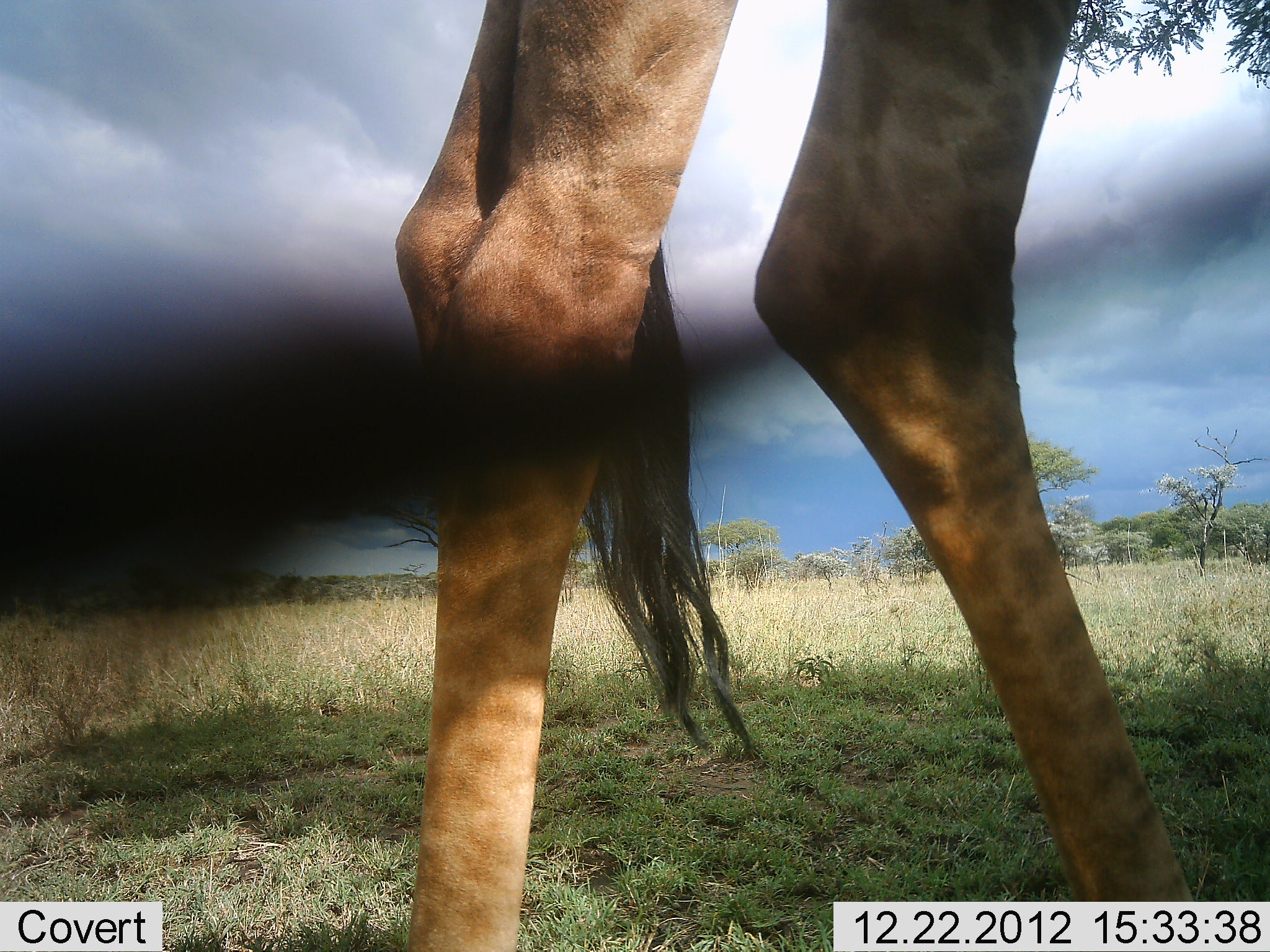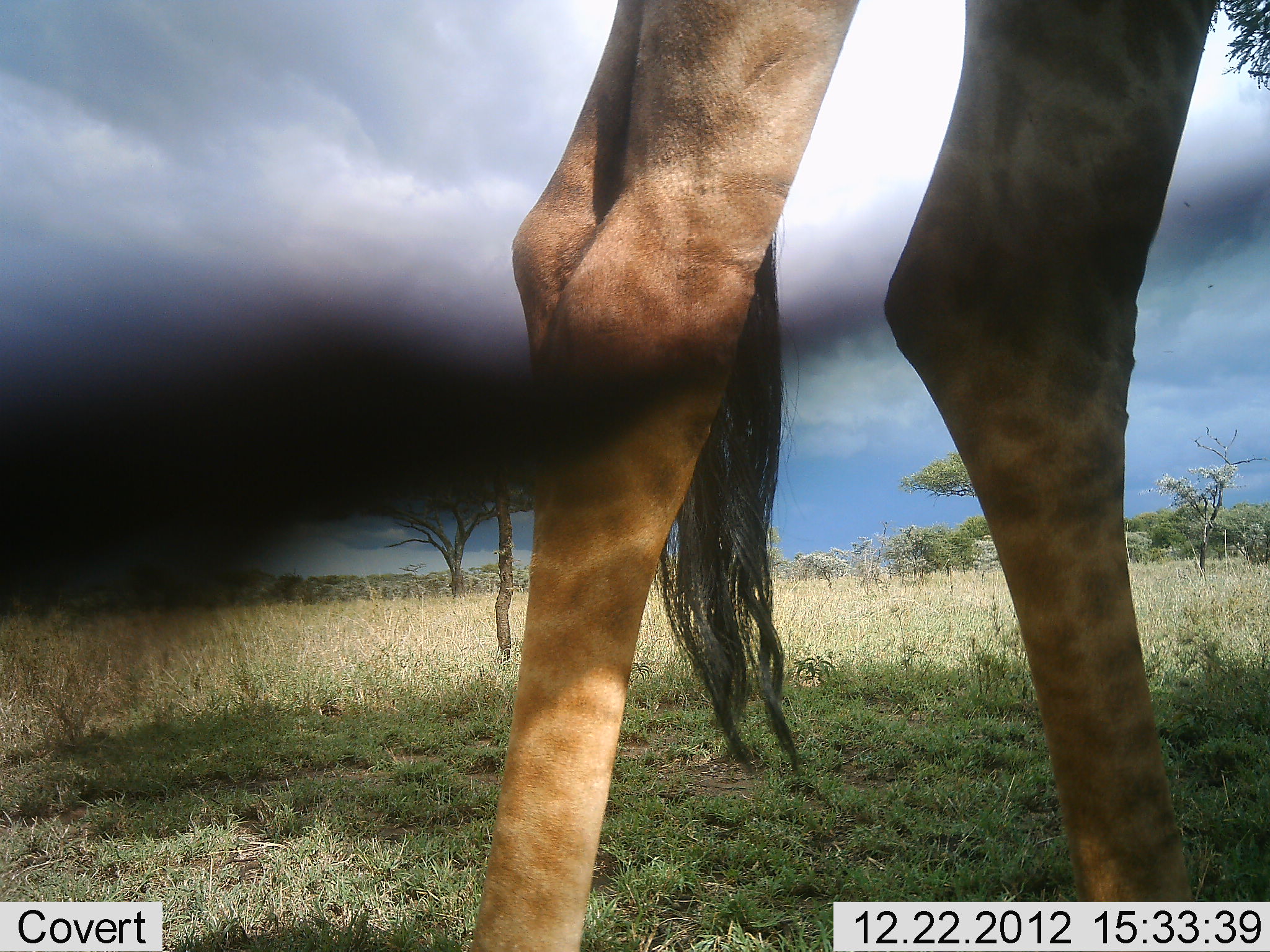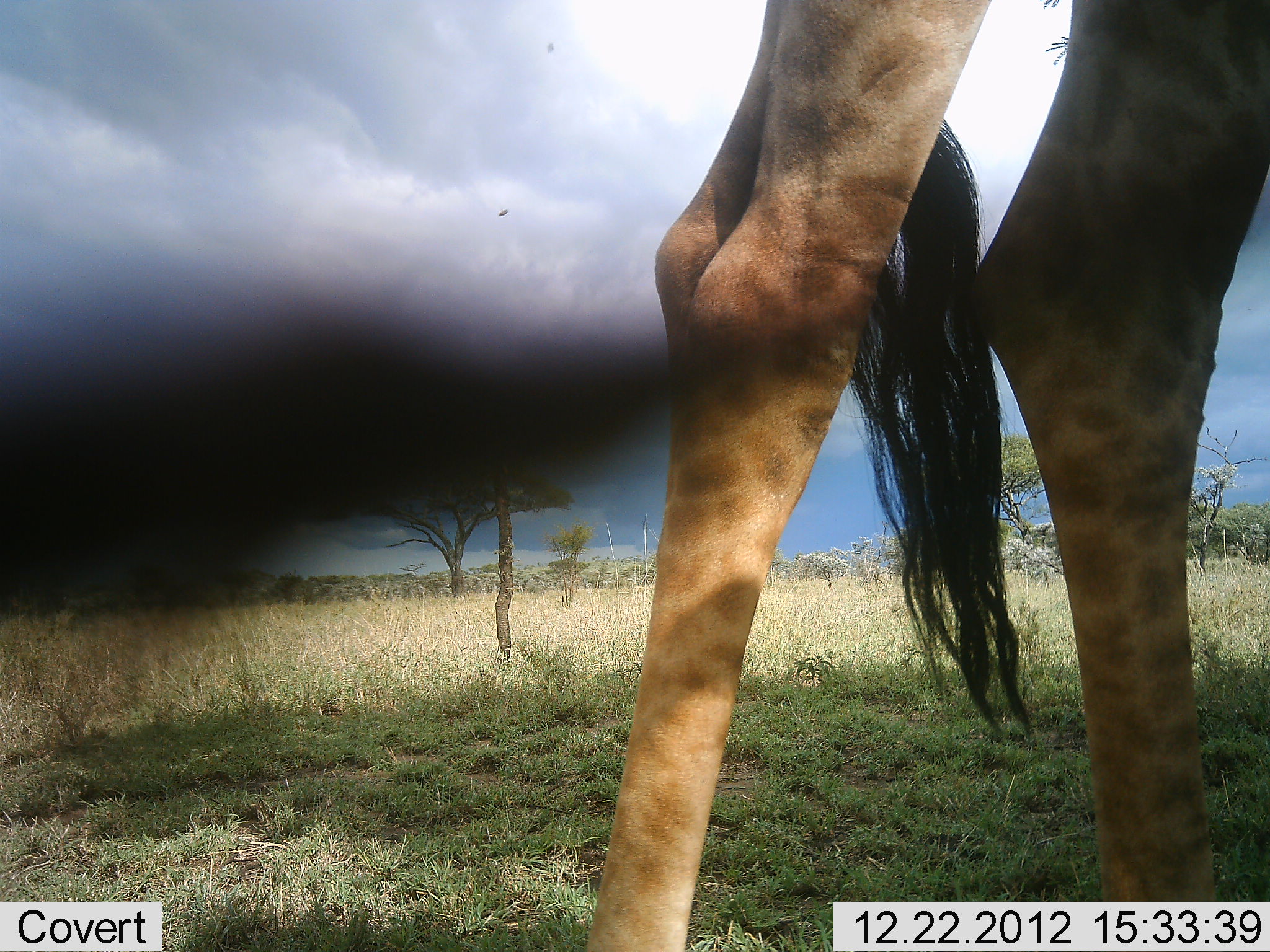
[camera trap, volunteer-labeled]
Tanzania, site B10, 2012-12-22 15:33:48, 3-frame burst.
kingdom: Animalia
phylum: Chordata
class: Mammalia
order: Artiodactyla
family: Giraffidae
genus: Giraffa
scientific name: Giraffa camelopardalis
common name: giraffe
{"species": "giraffe (Giraffa camelopardalis)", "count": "1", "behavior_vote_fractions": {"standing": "53%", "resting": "0%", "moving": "40%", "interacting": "0%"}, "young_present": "0%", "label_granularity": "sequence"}